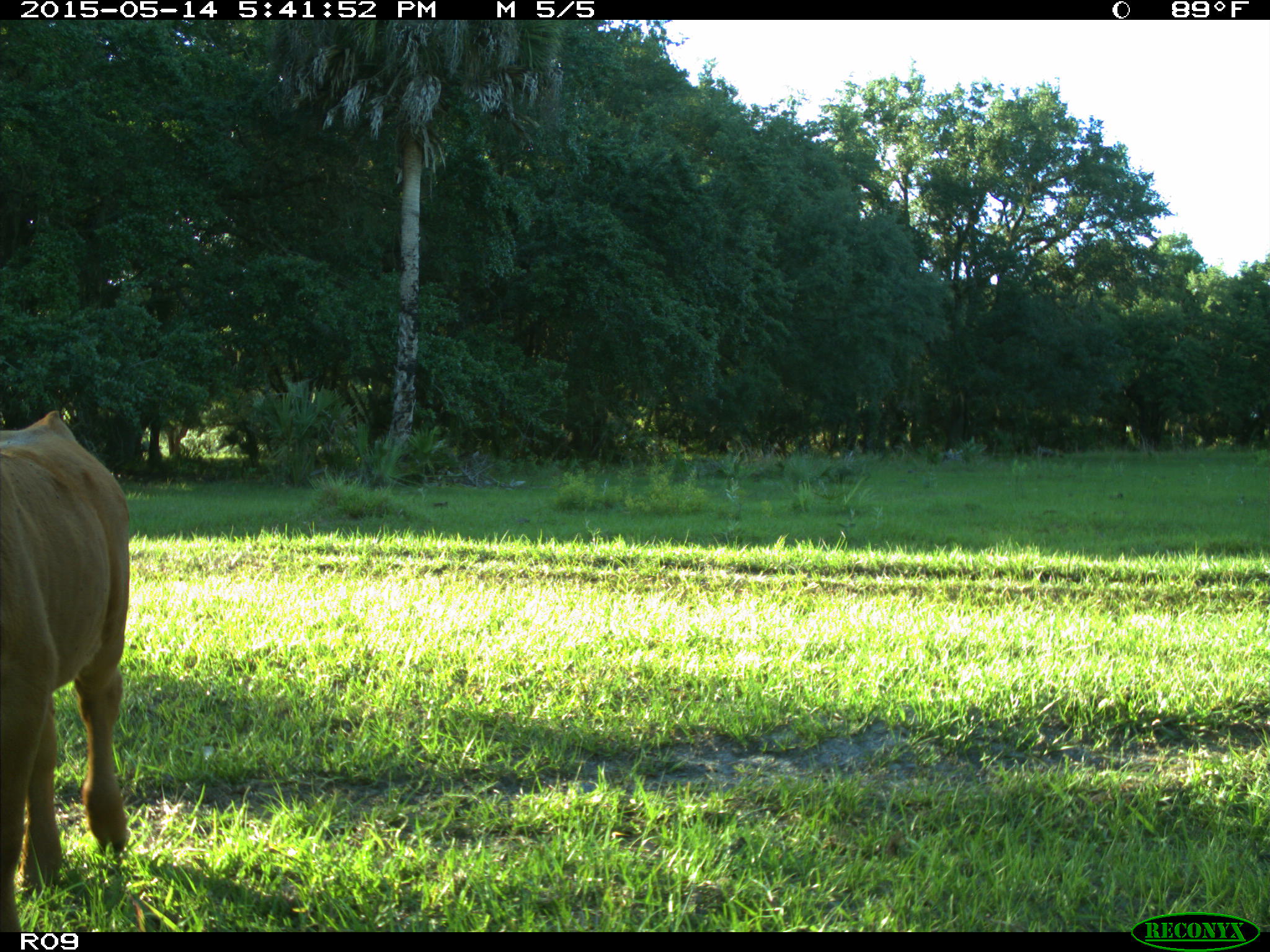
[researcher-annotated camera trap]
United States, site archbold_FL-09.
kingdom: Animalia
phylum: Chordata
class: Mammalia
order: Artiodactyla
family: Bovidae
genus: Bos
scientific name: Bos taurus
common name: domestic cow